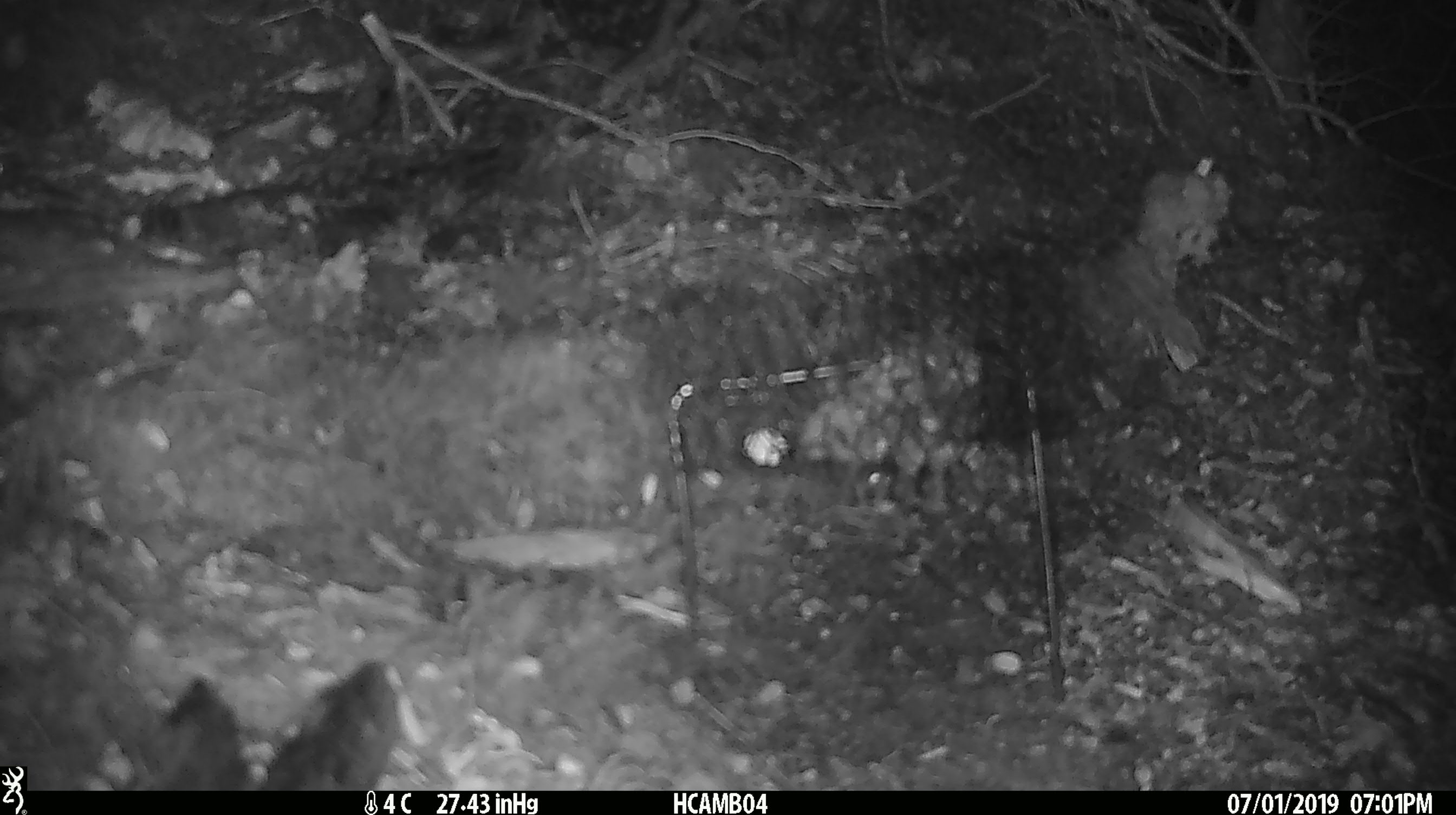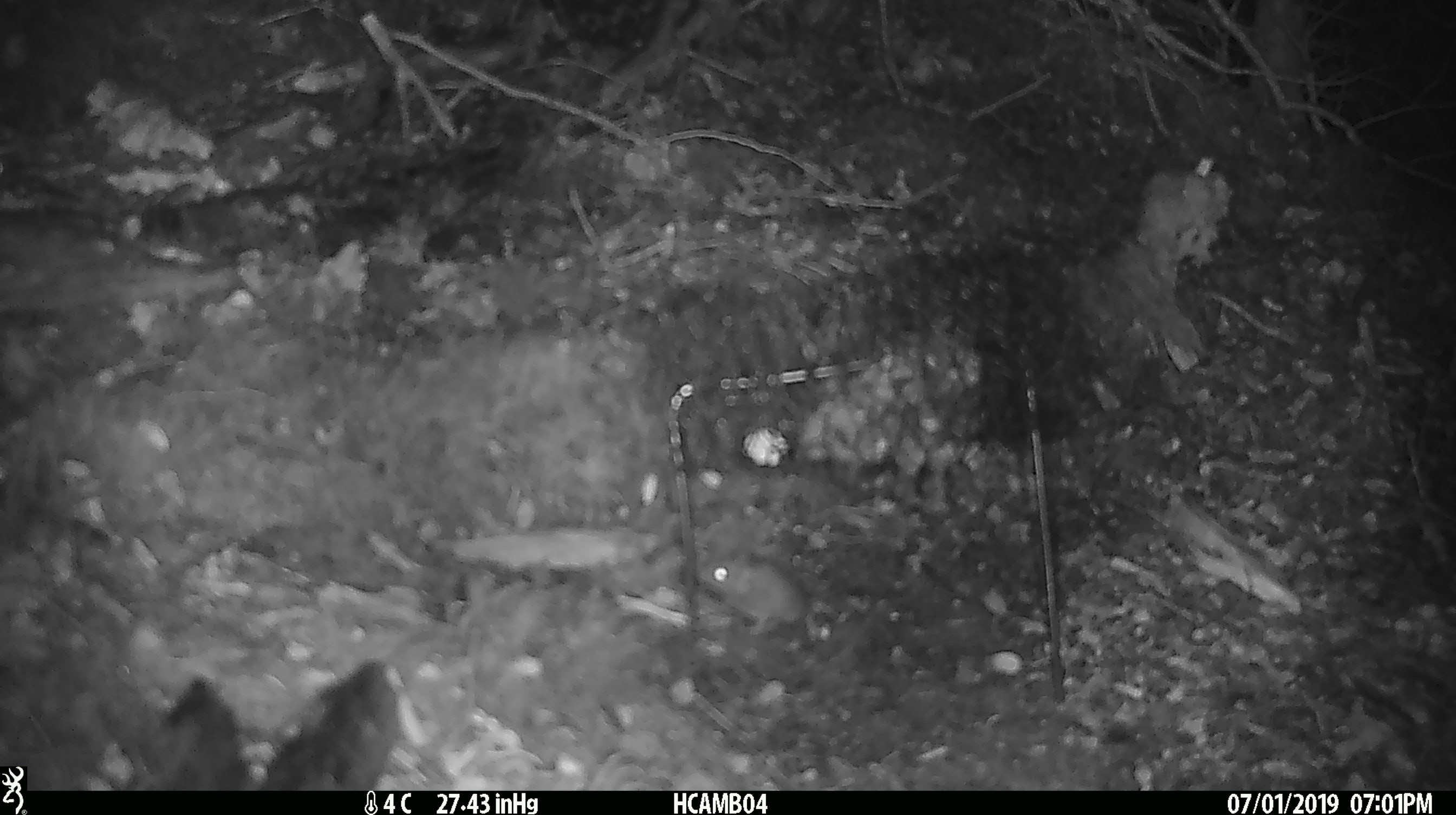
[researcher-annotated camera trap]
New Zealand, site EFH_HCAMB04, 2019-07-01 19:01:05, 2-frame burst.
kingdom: Animalia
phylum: Chordata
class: Mammalia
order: Rodentia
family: Muridae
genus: Mus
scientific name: Mus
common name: mouse